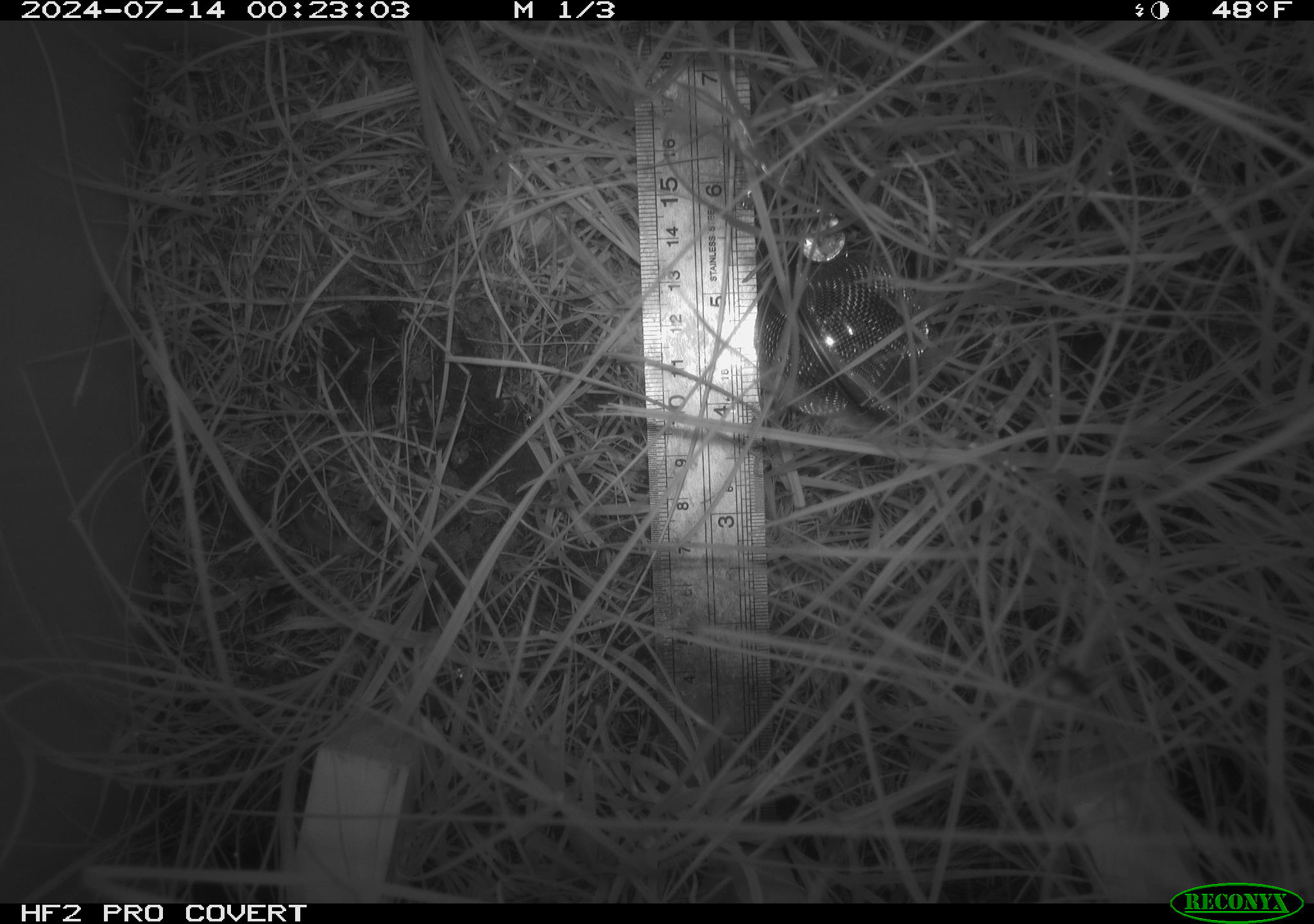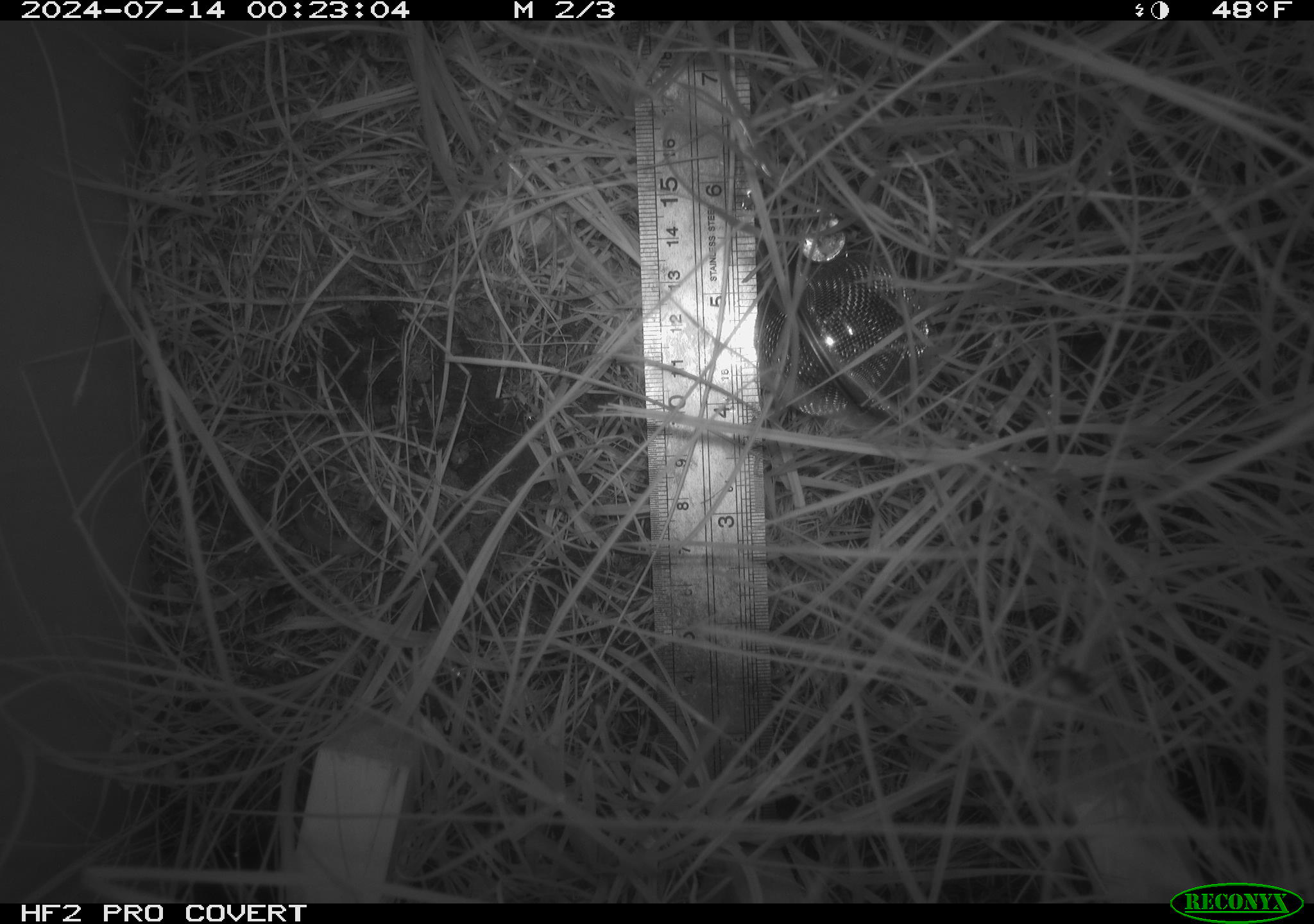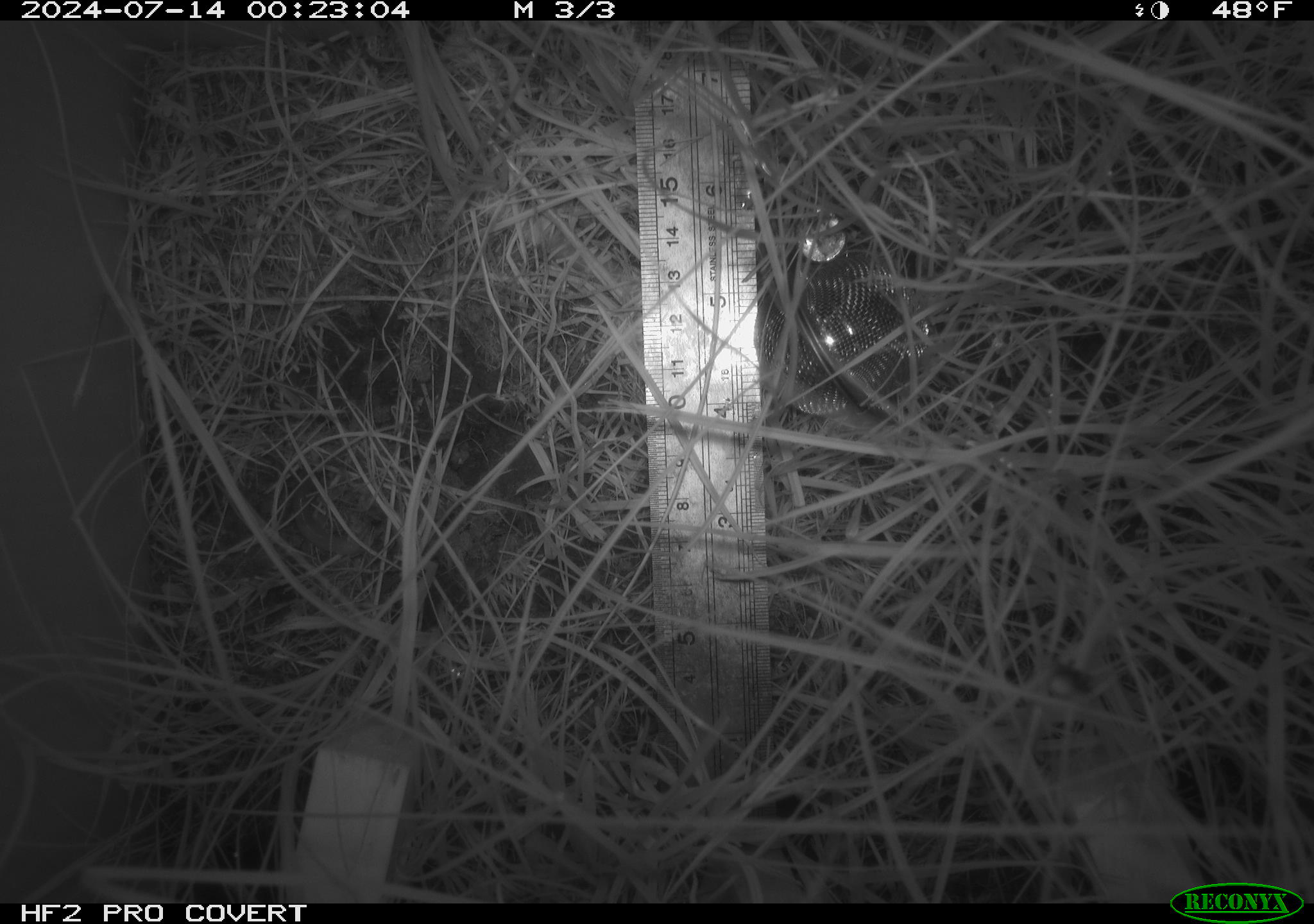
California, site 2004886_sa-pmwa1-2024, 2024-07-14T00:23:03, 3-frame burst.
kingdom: Animalia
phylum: Chordata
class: Mammalia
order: Eulipotyphla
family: Soricidae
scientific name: Soricidae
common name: shrews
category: soricidae family